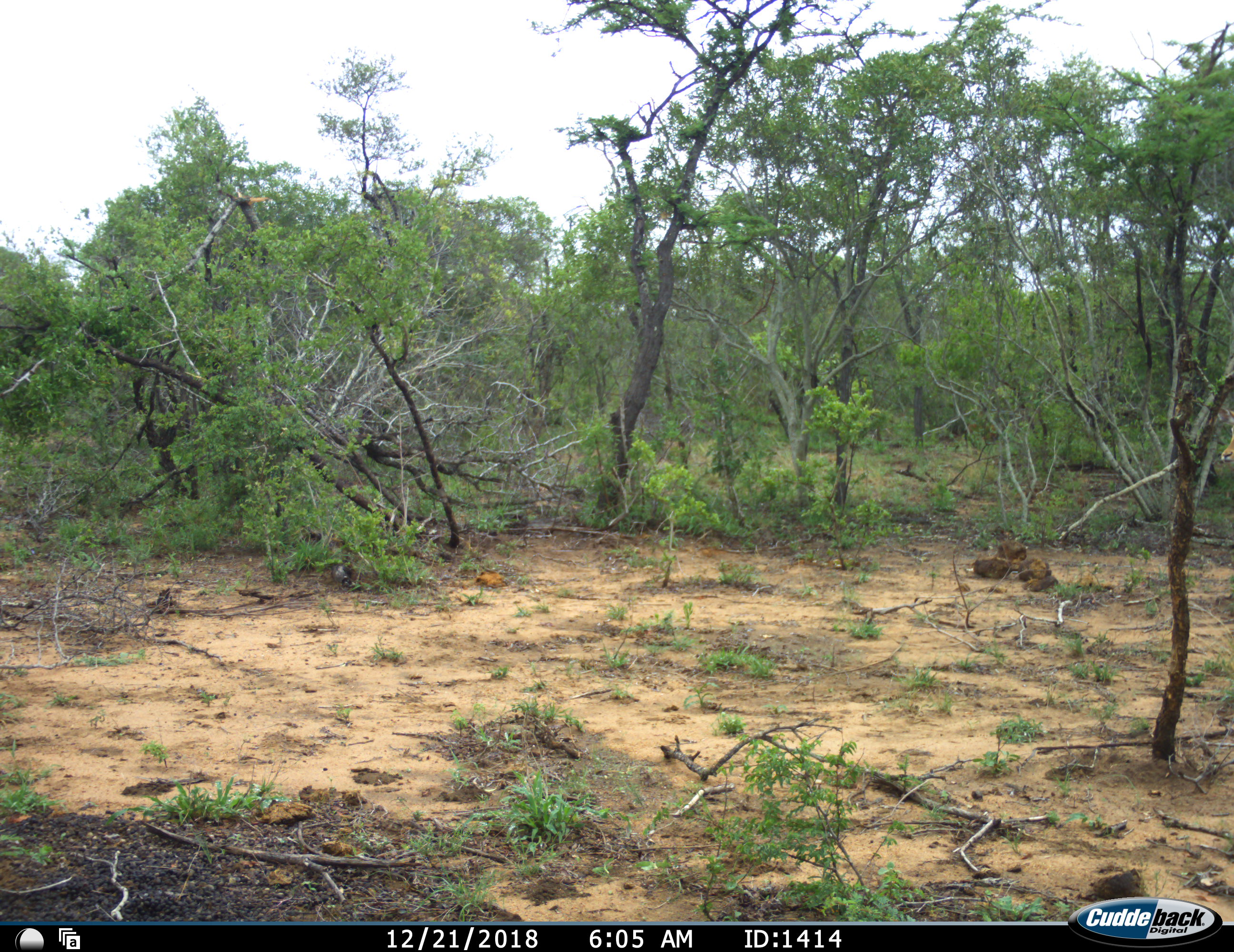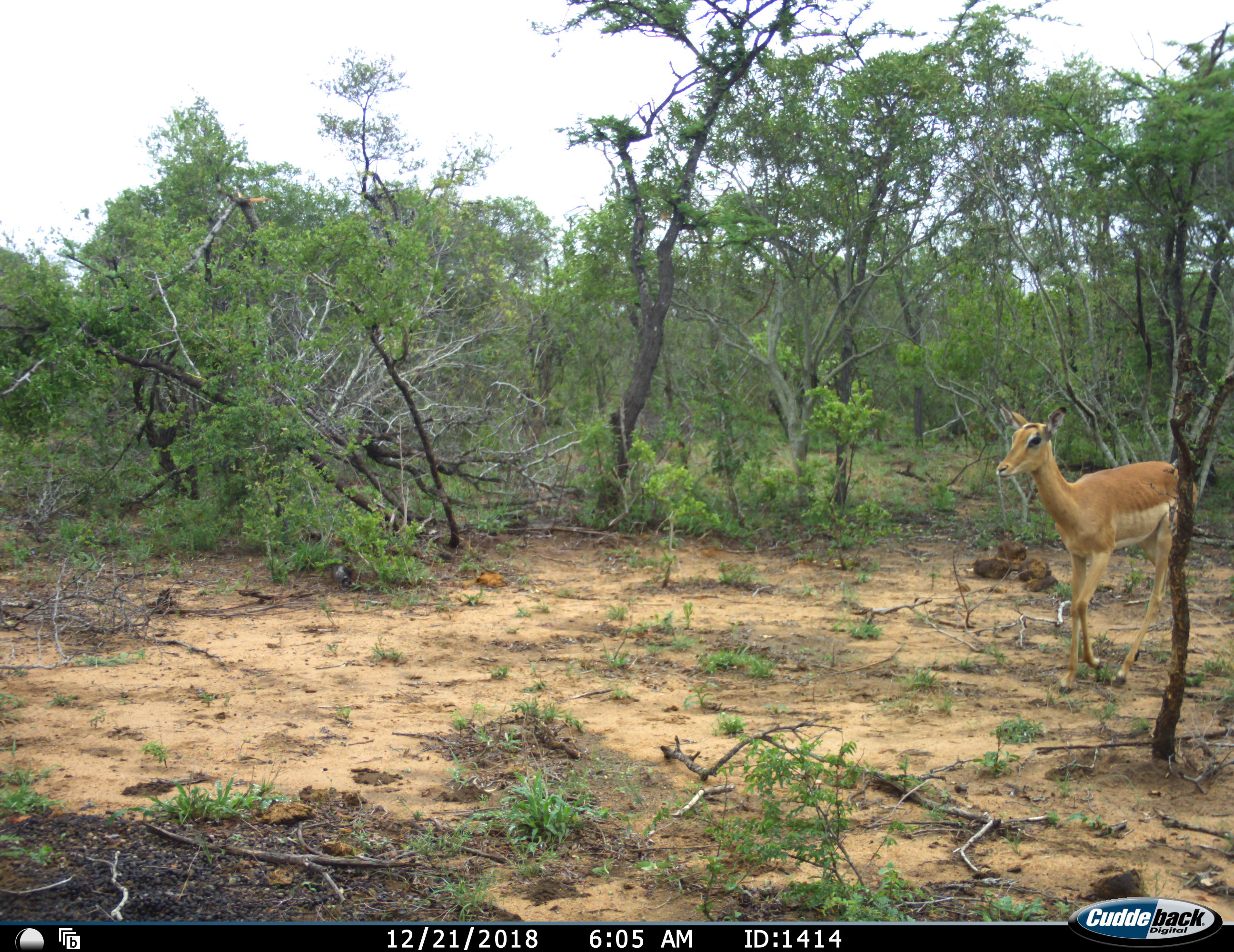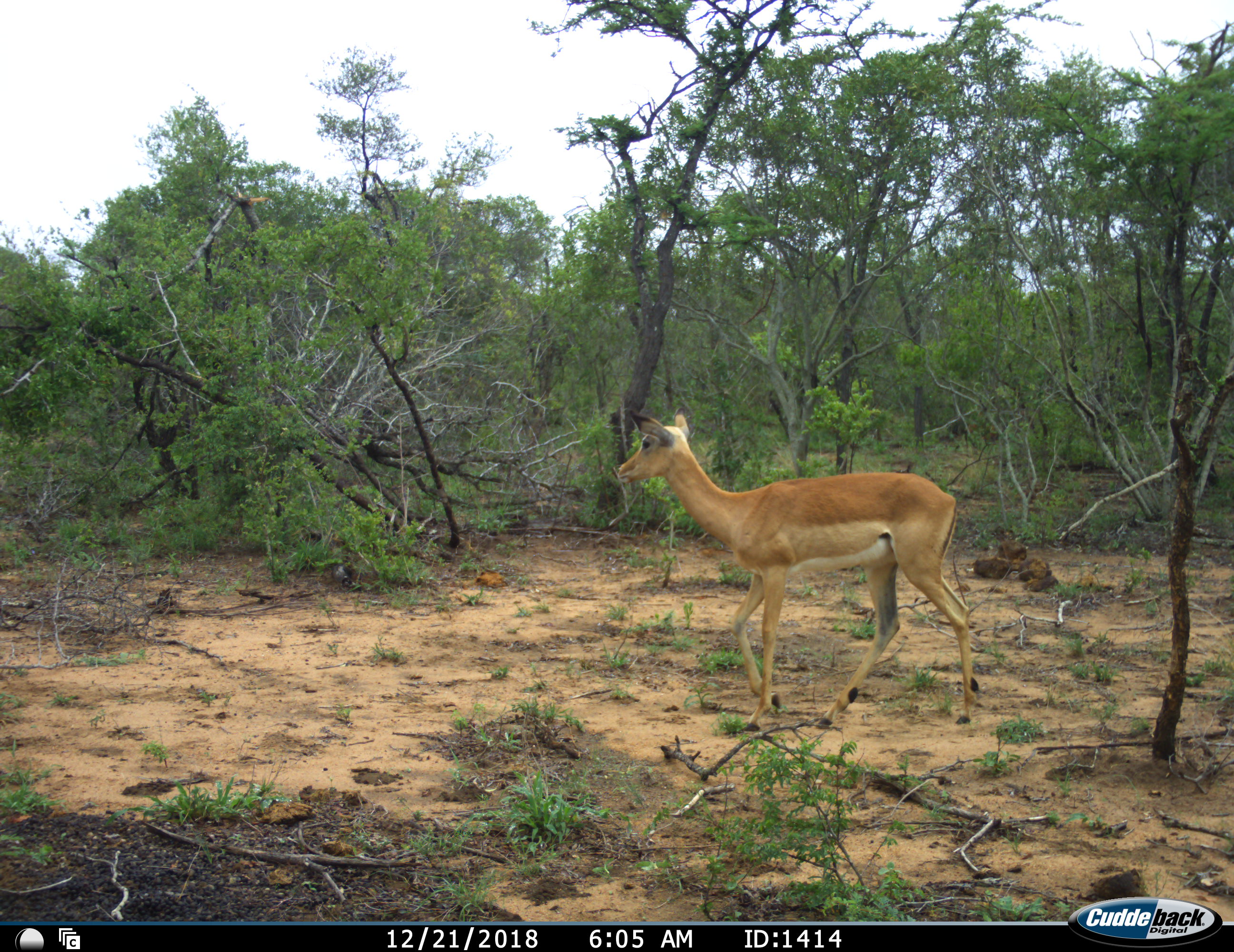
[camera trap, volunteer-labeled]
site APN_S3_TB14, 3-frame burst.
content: unidentified animal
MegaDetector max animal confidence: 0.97